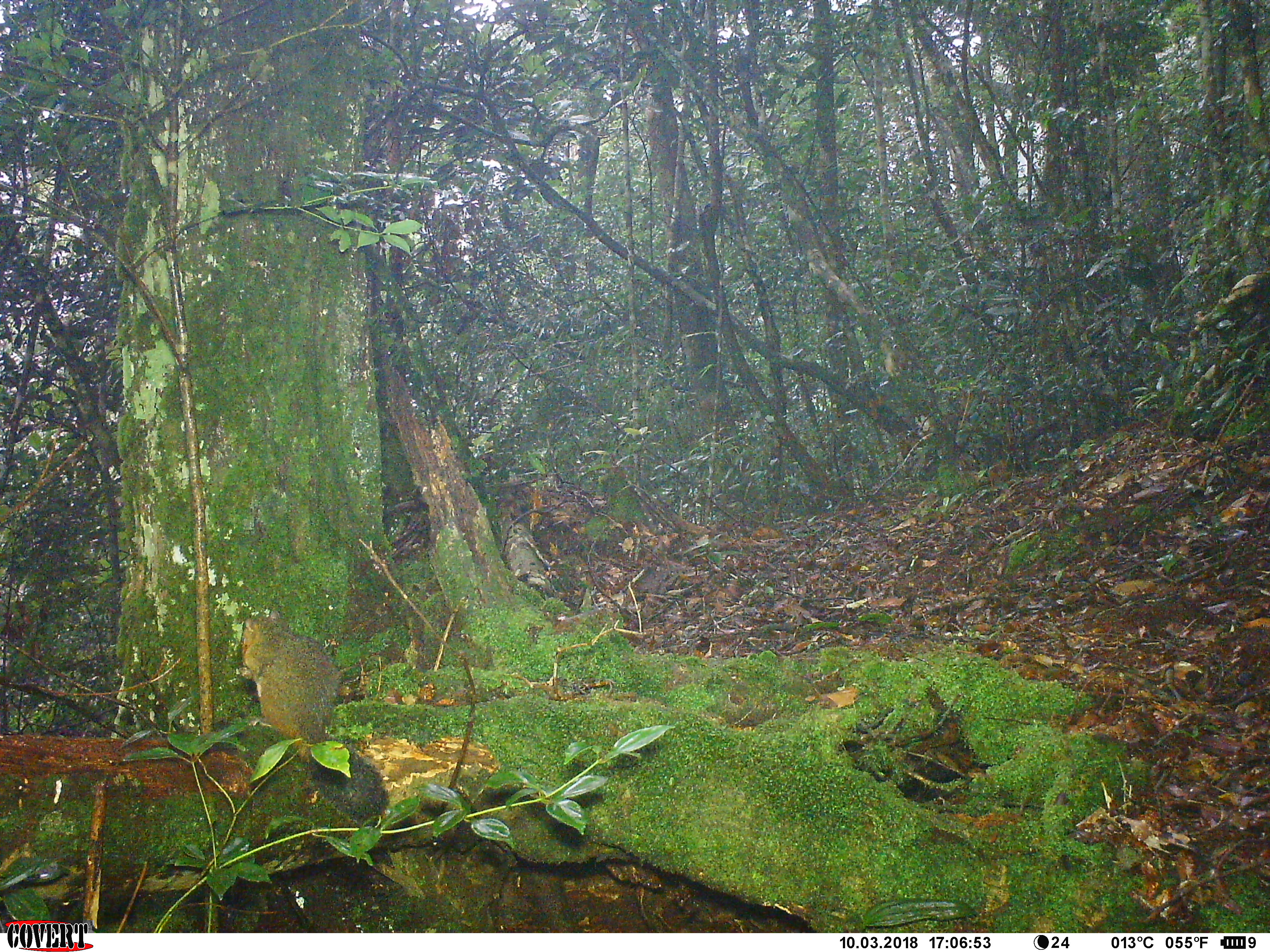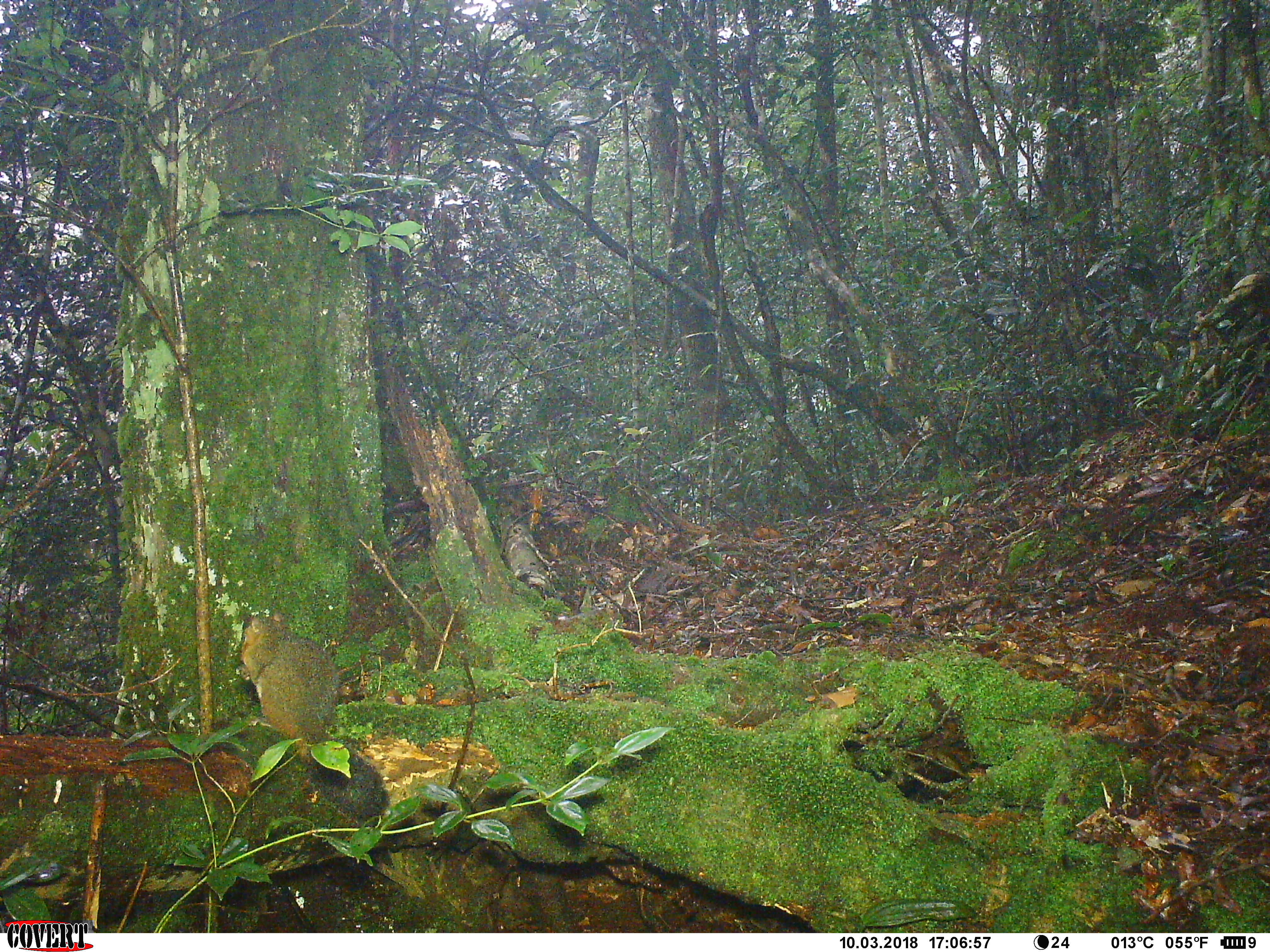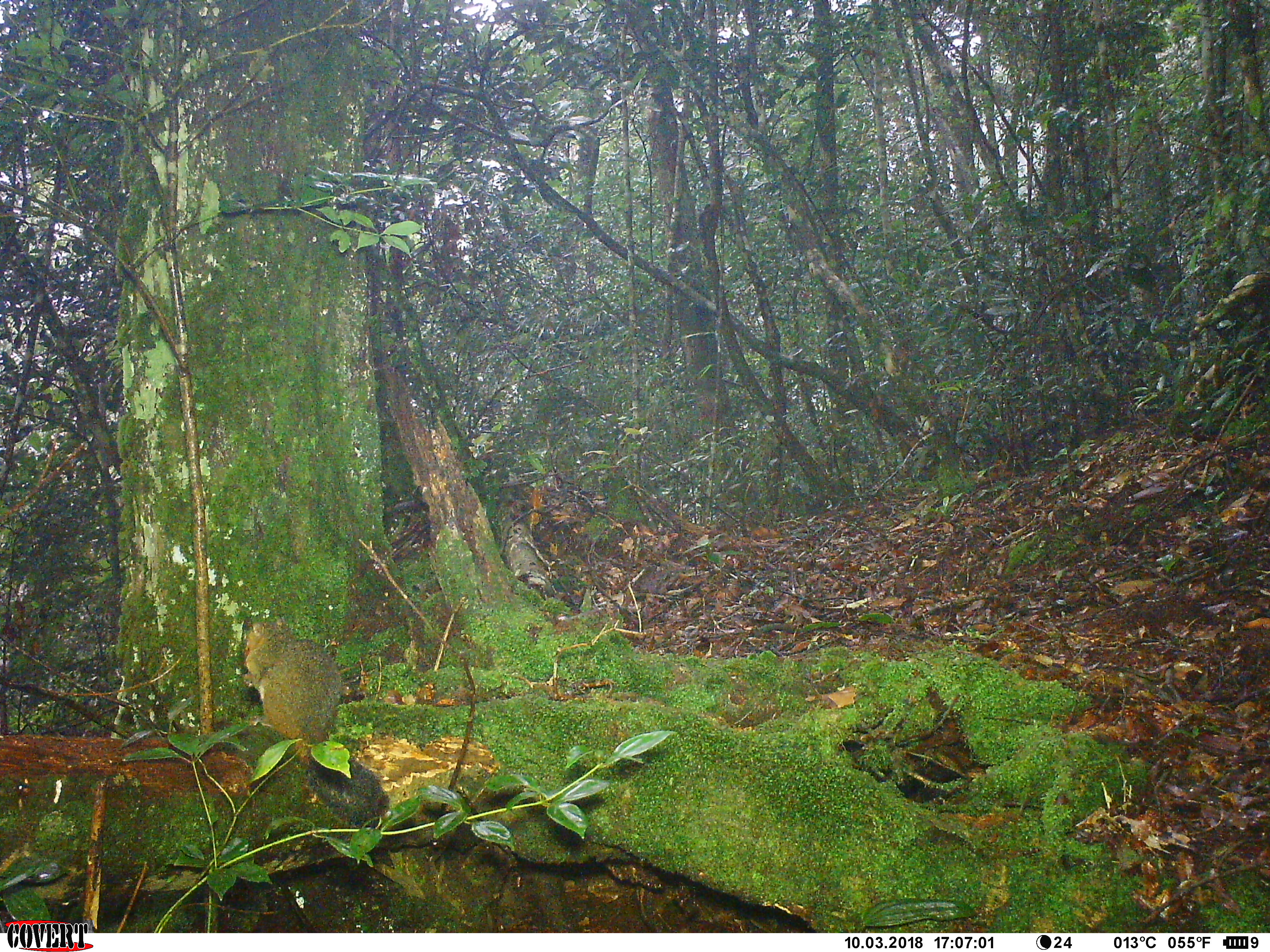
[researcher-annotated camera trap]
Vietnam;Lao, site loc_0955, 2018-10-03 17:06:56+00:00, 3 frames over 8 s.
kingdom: Animalia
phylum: Chordata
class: Mammalia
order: Rodentia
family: Sciuridae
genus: Dremomys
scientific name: Dremomys rufigenis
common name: red-cheeked squirrel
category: red cheeked squirrel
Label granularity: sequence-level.